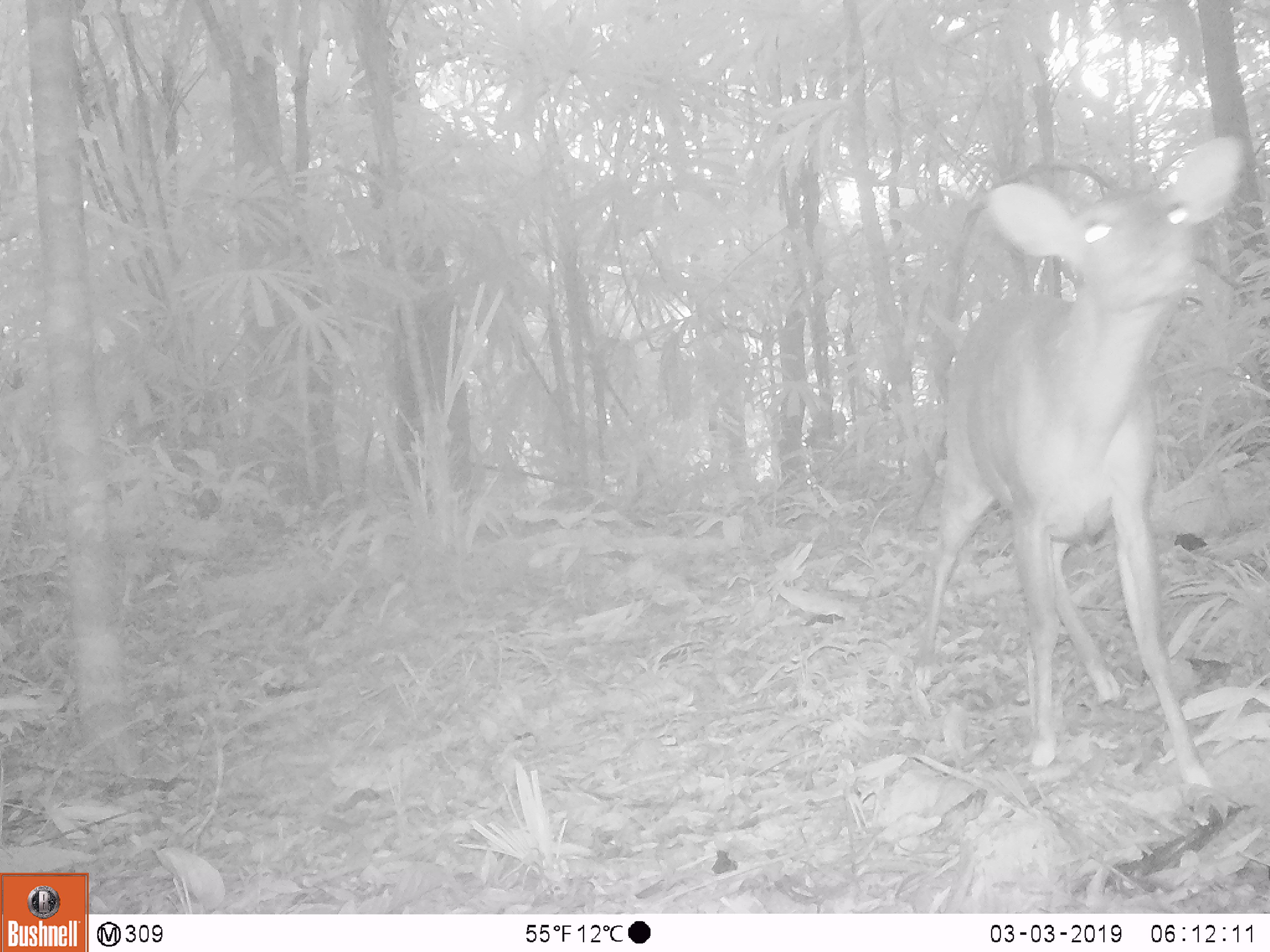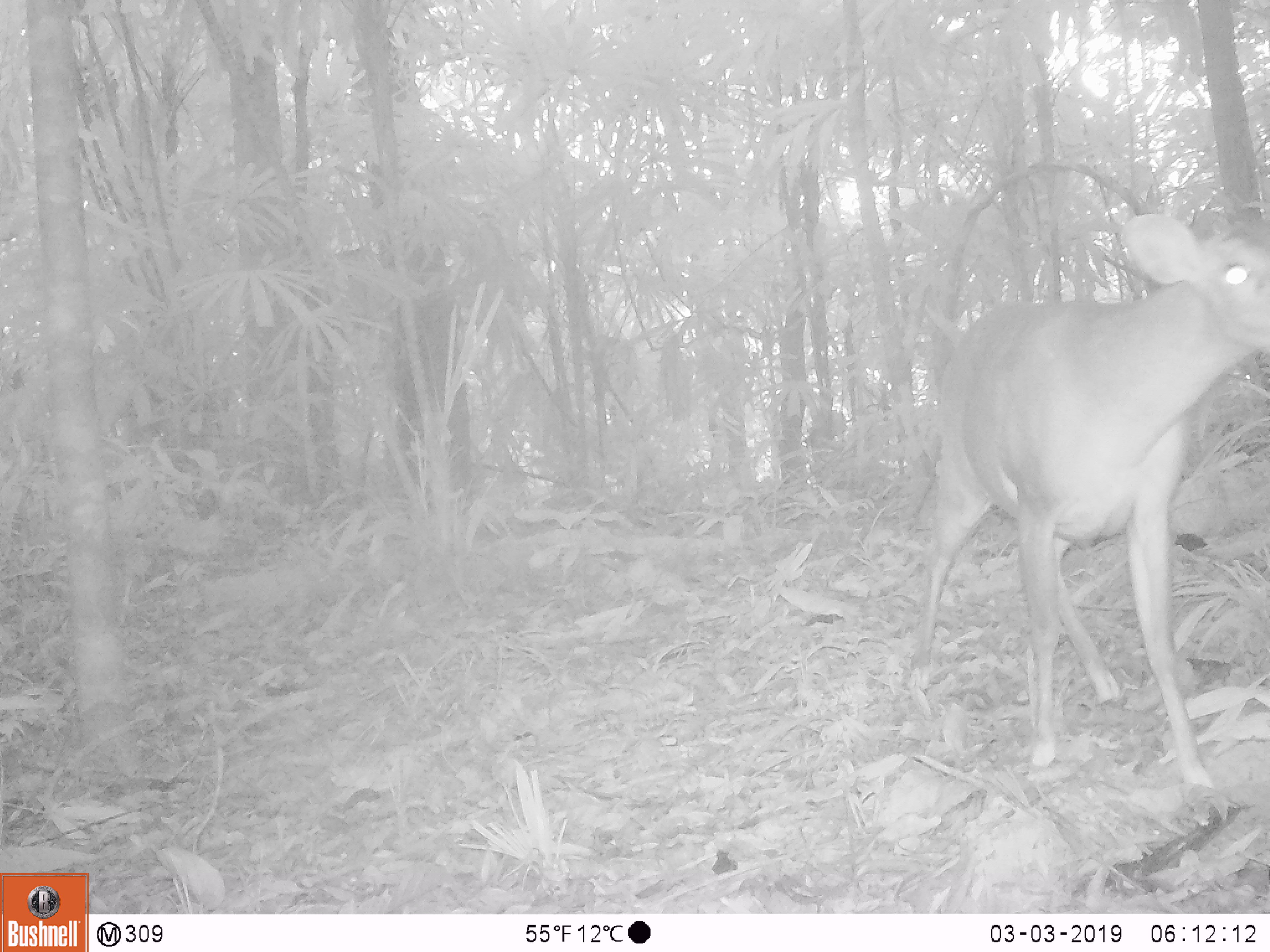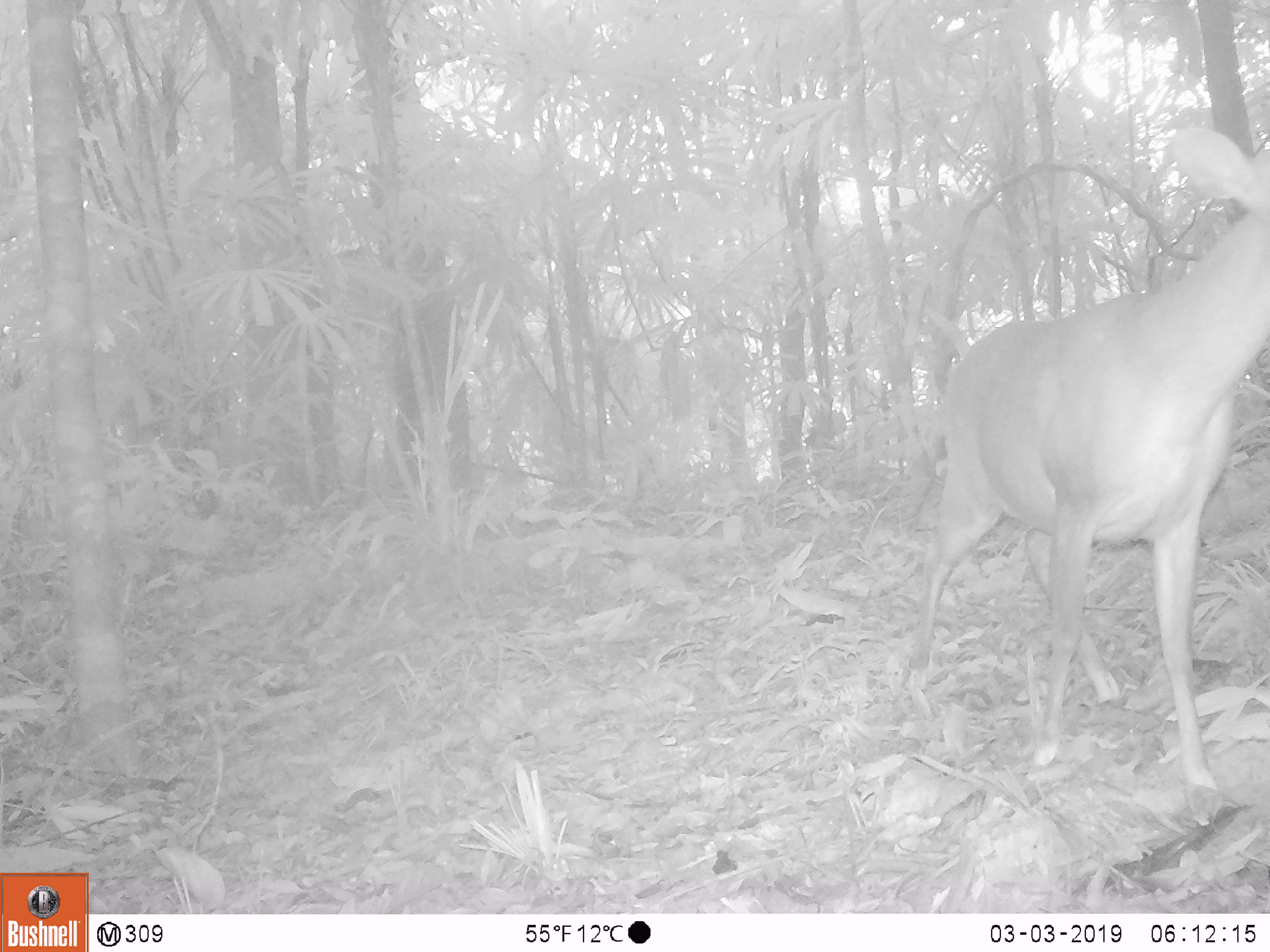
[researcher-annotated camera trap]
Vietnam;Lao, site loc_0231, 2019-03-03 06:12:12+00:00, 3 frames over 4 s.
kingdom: Animalia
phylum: Chordata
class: Mammalia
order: Artiodactyla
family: Cervidae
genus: Muntiacus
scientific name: Muntiacus vuquangensis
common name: large-antlered muntjac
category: large antlered muntjac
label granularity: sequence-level